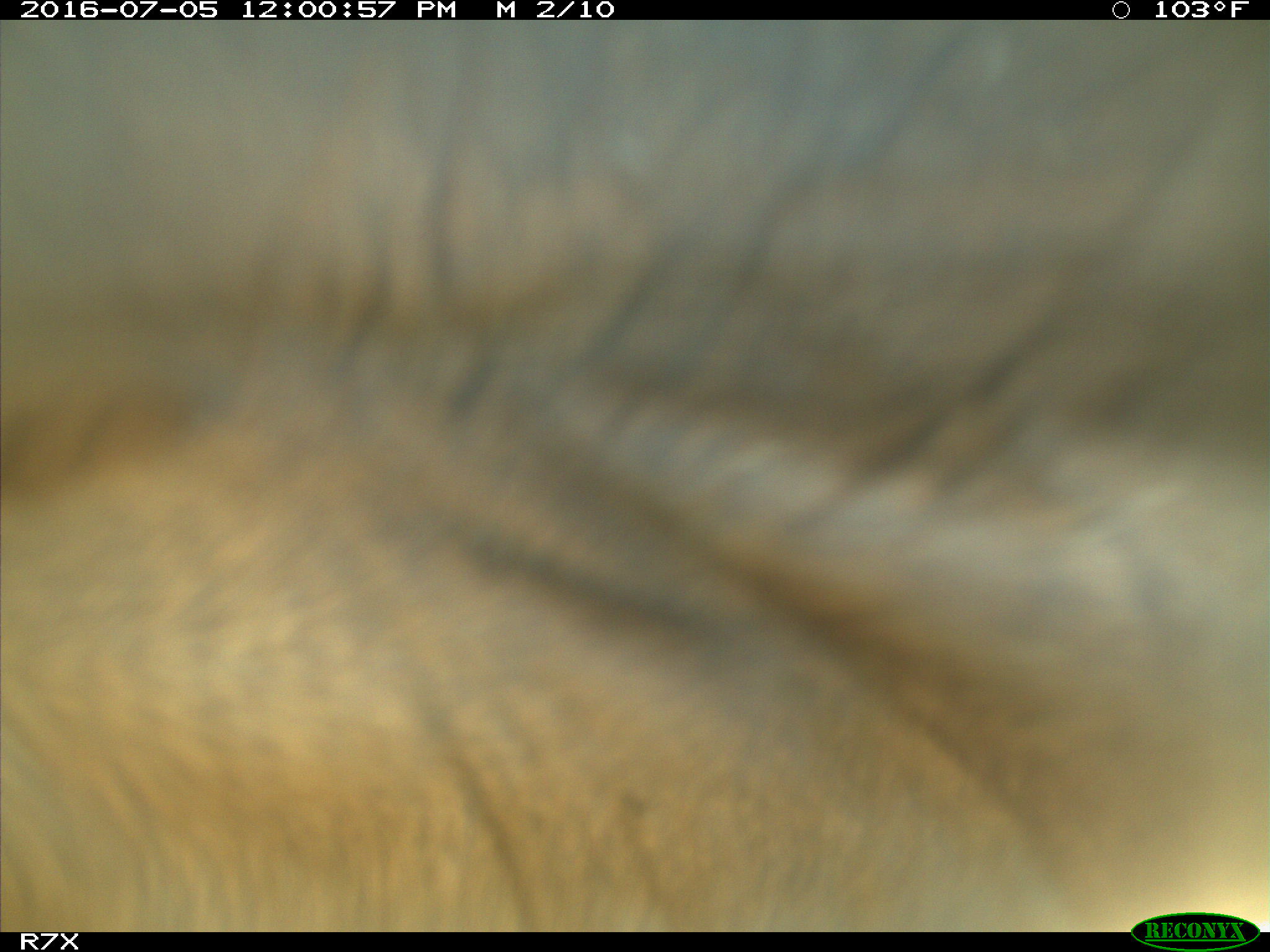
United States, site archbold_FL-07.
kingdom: Animalia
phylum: Chordata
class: Mammalia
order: Artiodactyla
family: Bovidae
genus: Bos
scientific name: Bos taurus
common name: domestic cow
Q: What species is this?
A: Bos taurus (domestic cow).